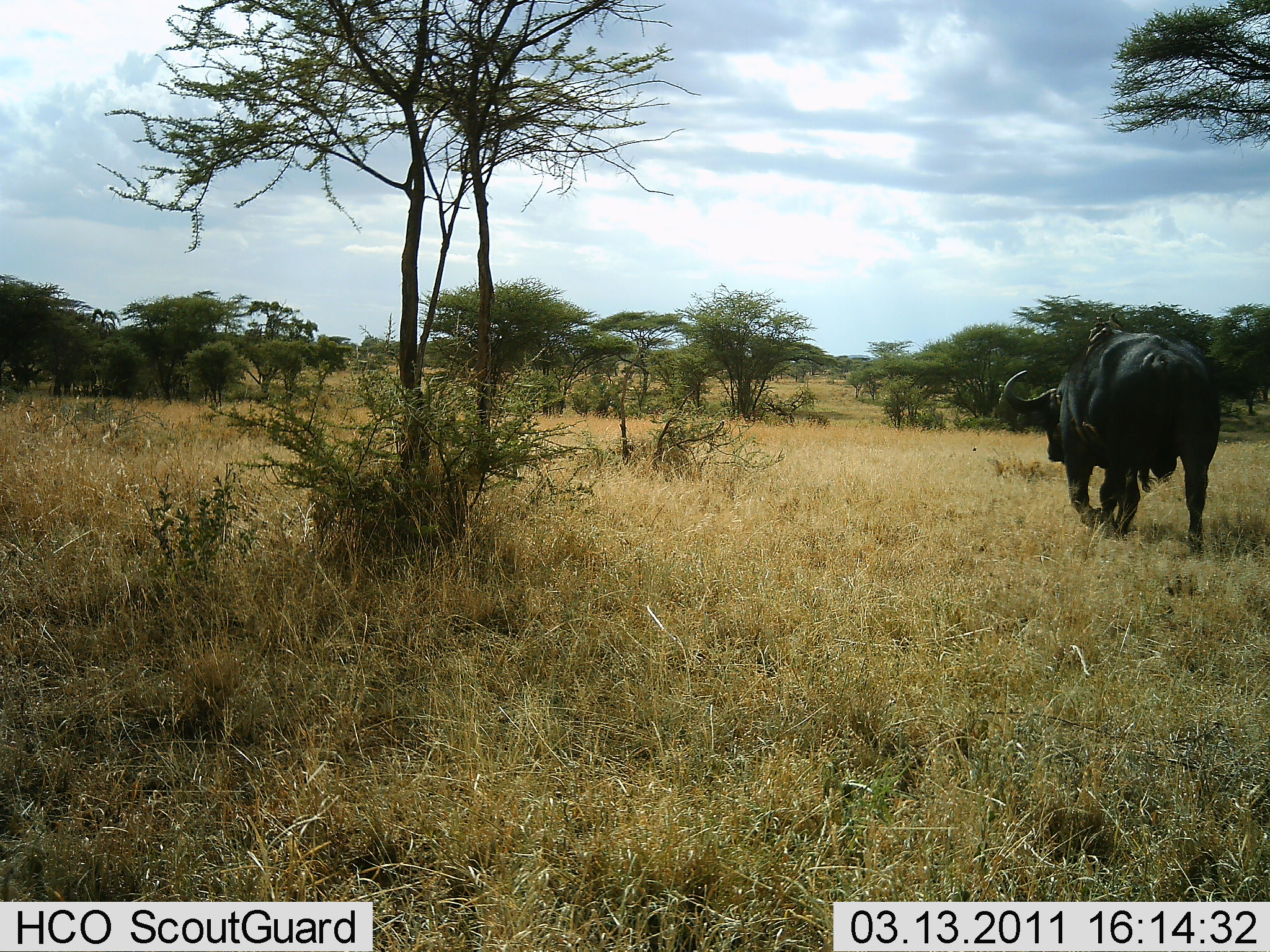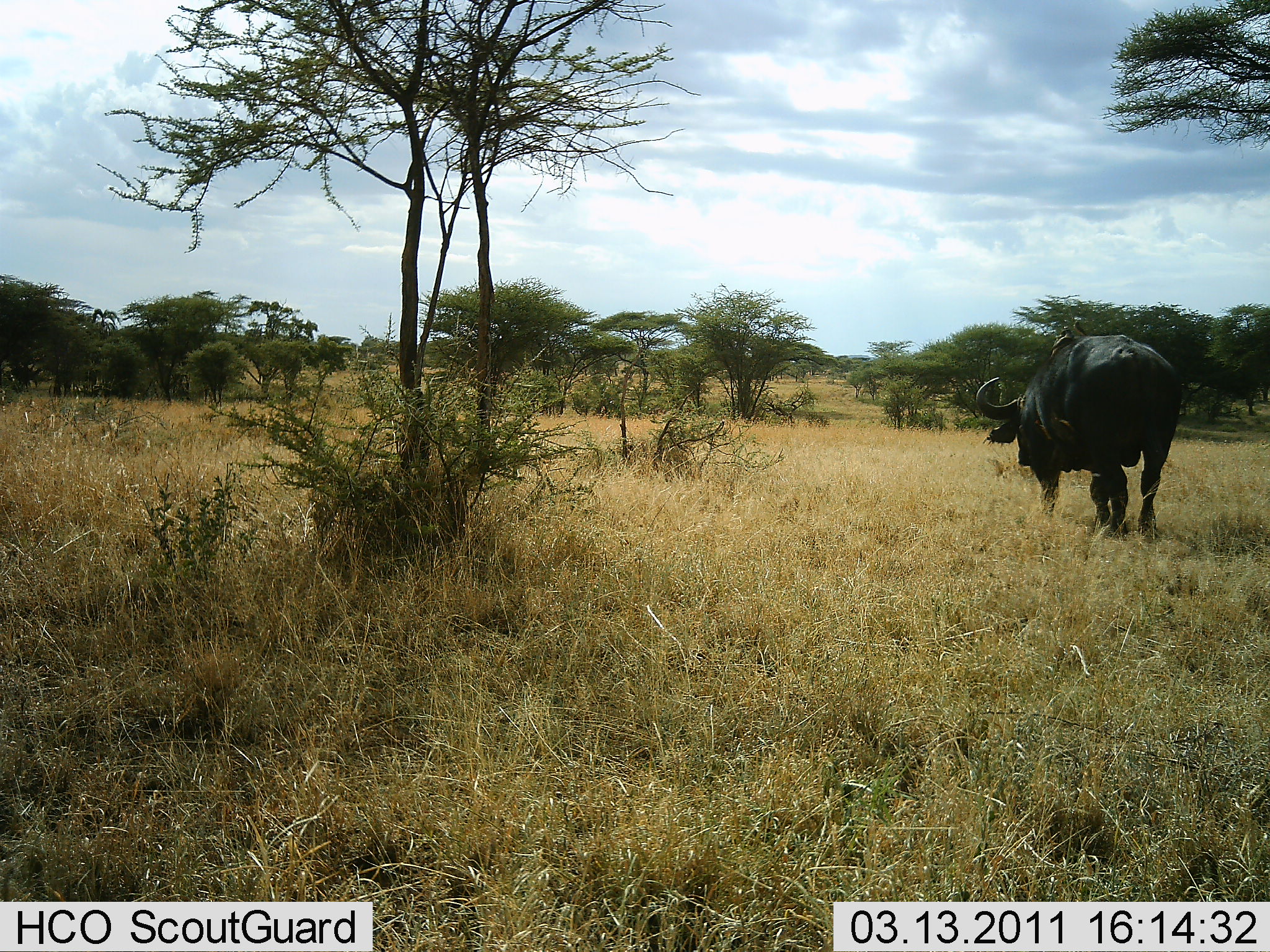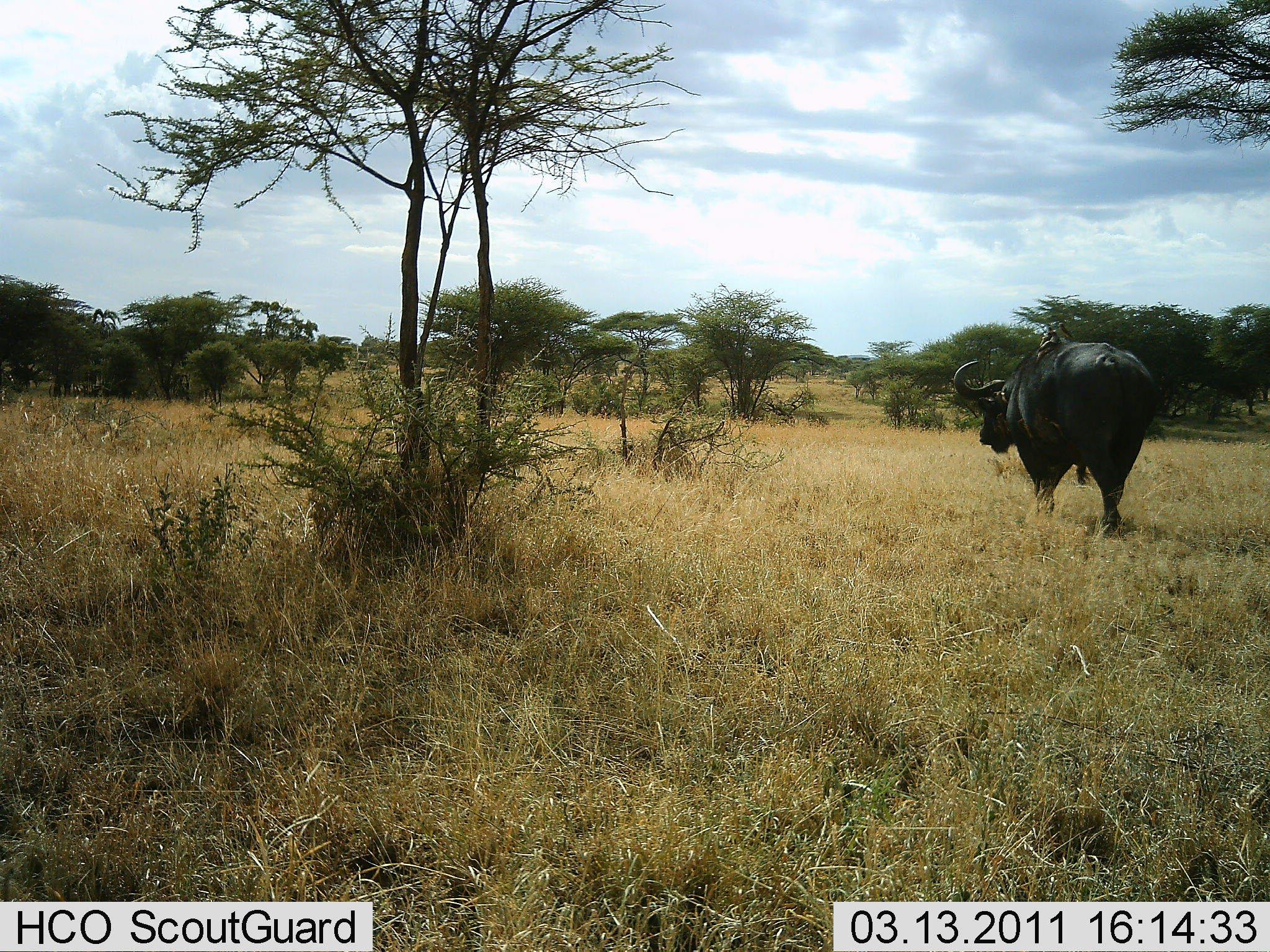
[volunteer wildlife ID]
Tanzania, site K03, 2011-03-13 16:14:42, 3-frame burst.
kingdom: Animalia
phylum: Chordata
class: Mammalia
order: Artiodactyla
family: Bovidae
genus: Syncerus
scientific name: Syncerus caffer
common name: cape buffalo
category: buffalo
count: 1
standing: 0%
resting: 0%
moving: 100%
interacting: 0%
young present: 0%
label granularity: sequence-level